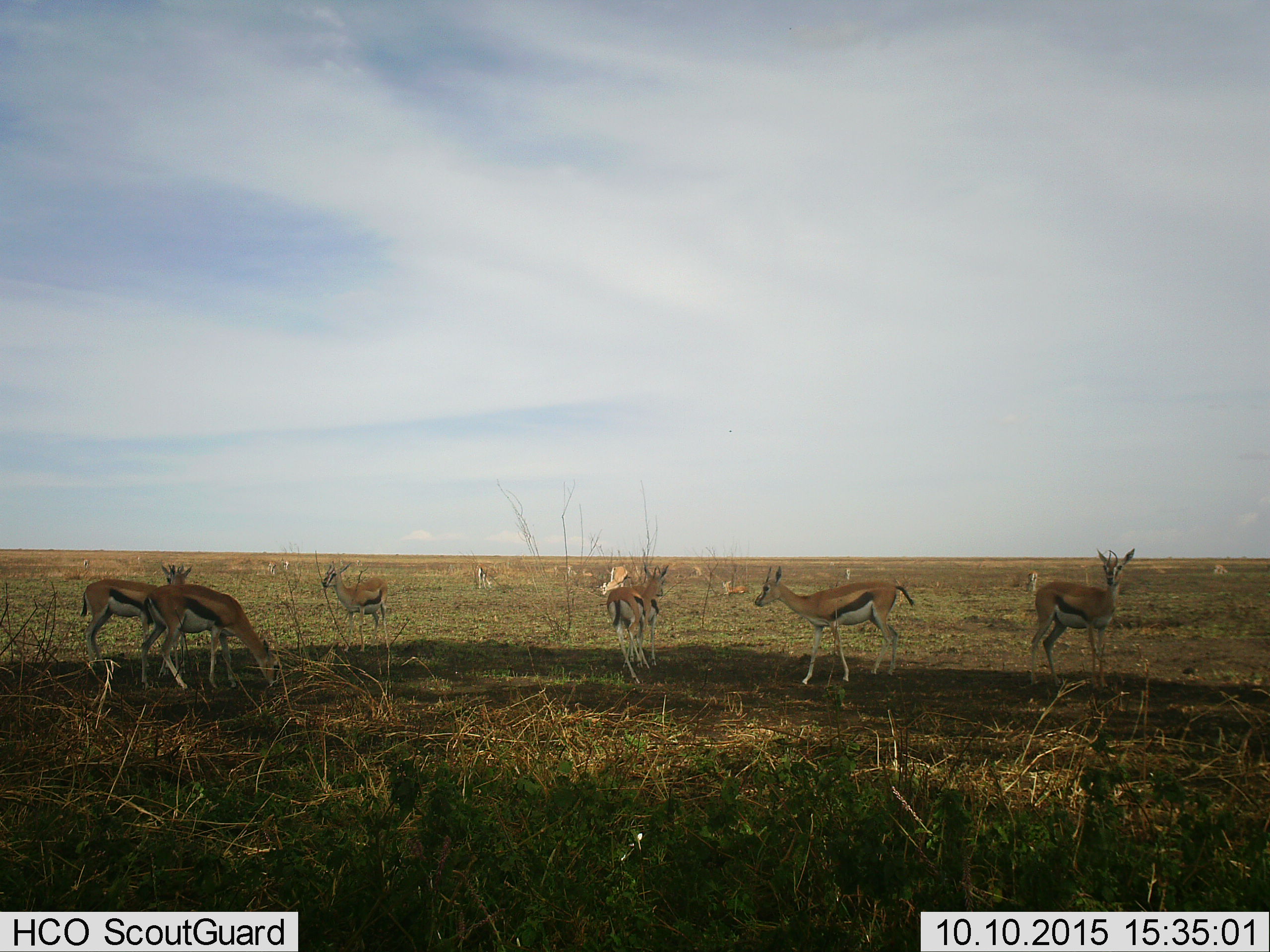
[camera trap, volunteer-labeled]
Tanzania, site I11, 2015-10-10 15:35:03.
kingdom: Animalia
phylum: Chordata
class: Mammalia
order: Artiodactyla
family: Bovidae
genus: Eudorcas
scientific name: Eudorcas thomsonii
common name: thomson's gazelle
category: gazellethomsons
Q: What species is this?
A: Gazellethomsons (thomson's gazelle) (Eudorcas thomsonii).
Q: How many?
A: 11-50.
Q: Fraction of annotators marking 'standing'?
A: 80%.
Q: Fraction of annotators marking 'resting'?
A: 0%.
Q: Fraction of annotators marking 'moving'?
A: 30%.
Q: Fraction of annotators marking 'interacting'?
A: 0%.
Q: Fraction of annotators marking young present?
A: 0%.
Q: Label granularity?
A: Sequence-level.